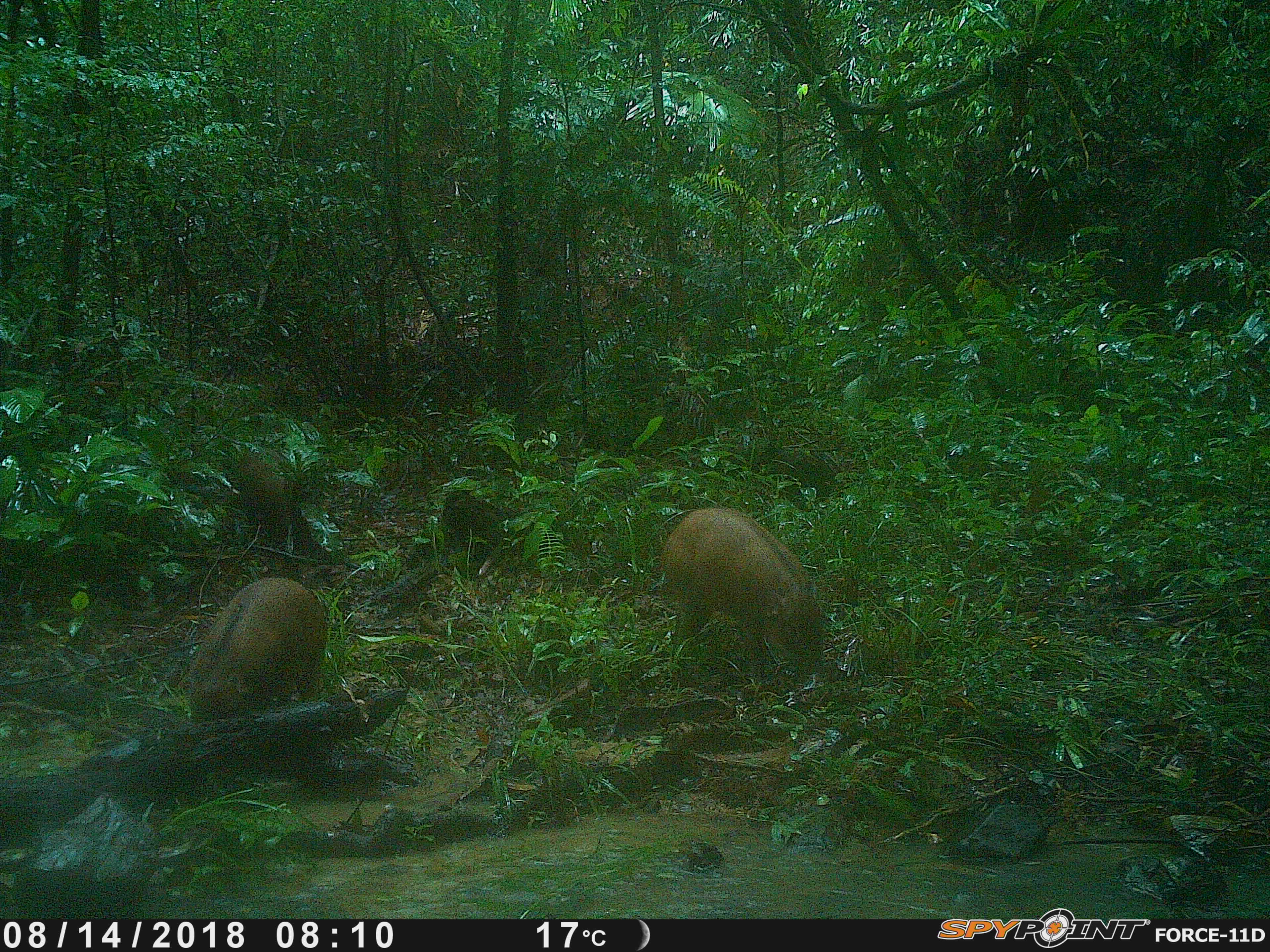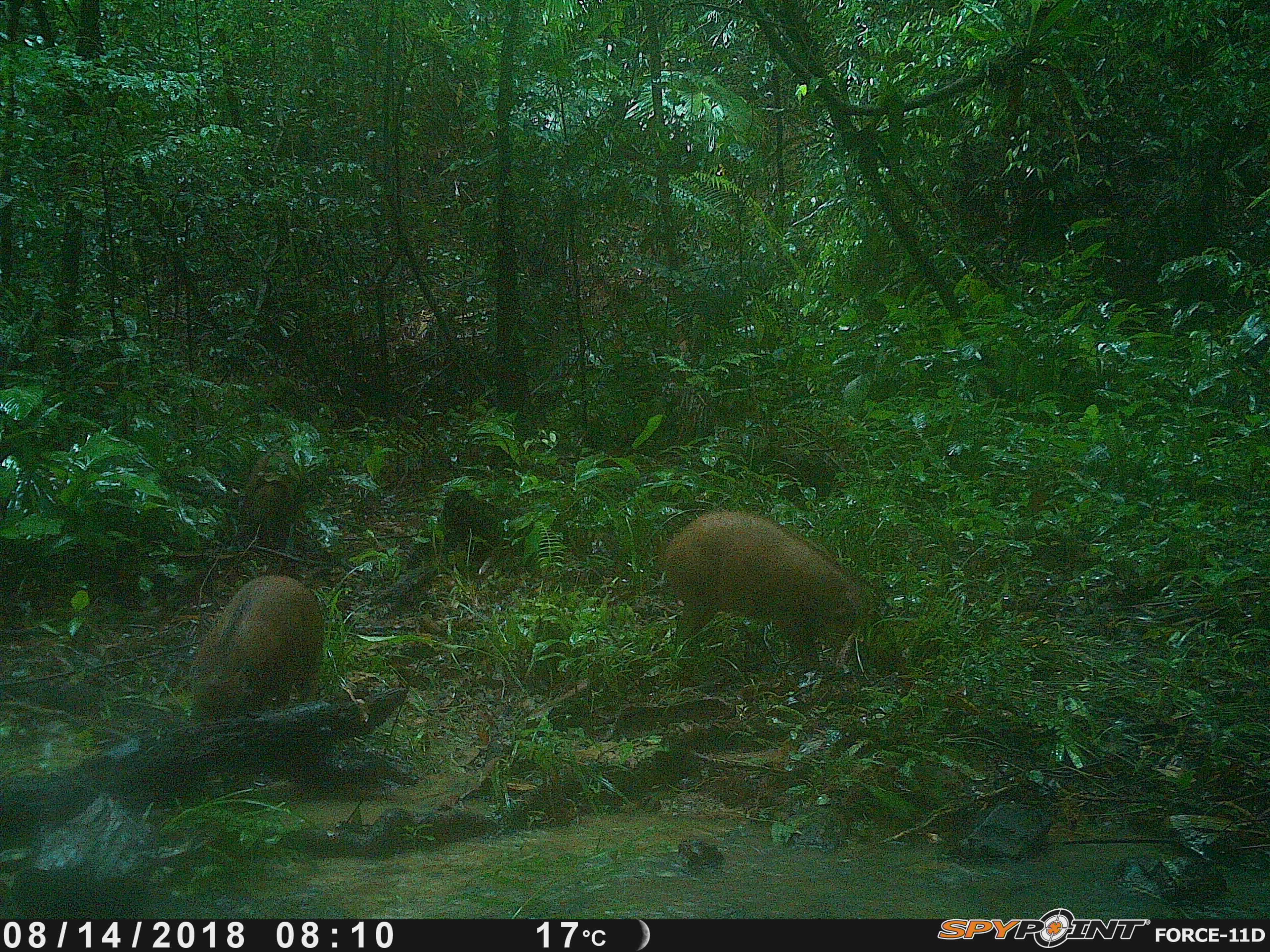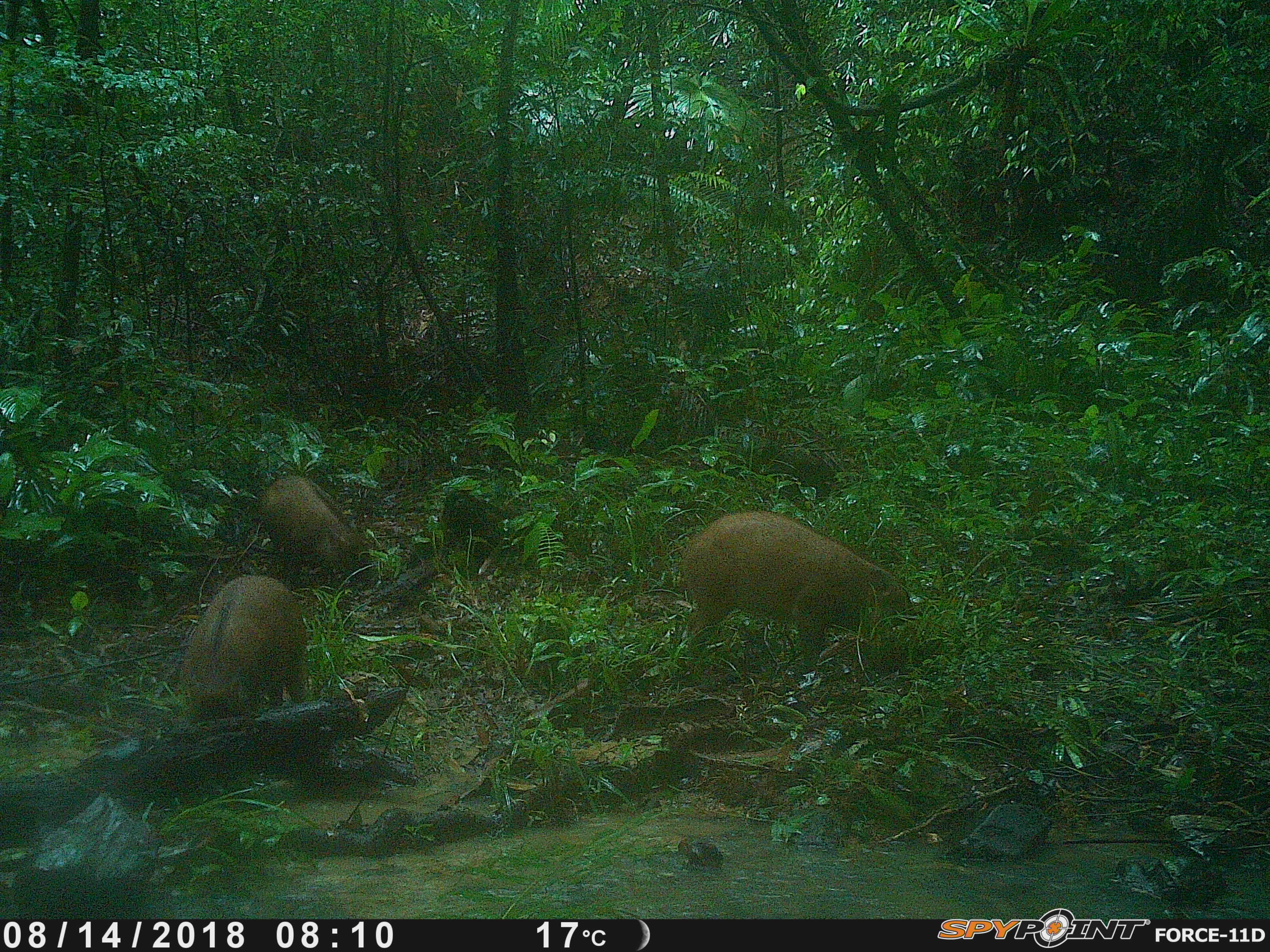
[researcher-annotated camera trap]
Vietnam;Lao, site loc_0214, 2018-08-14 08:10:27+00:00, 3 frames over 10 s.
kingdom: Animalia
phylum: Chordata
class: Mammalia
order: Artiodactyla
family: Suidae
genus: Sus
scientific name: Sus scrofa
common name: eurasian wild pig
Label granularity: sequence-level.